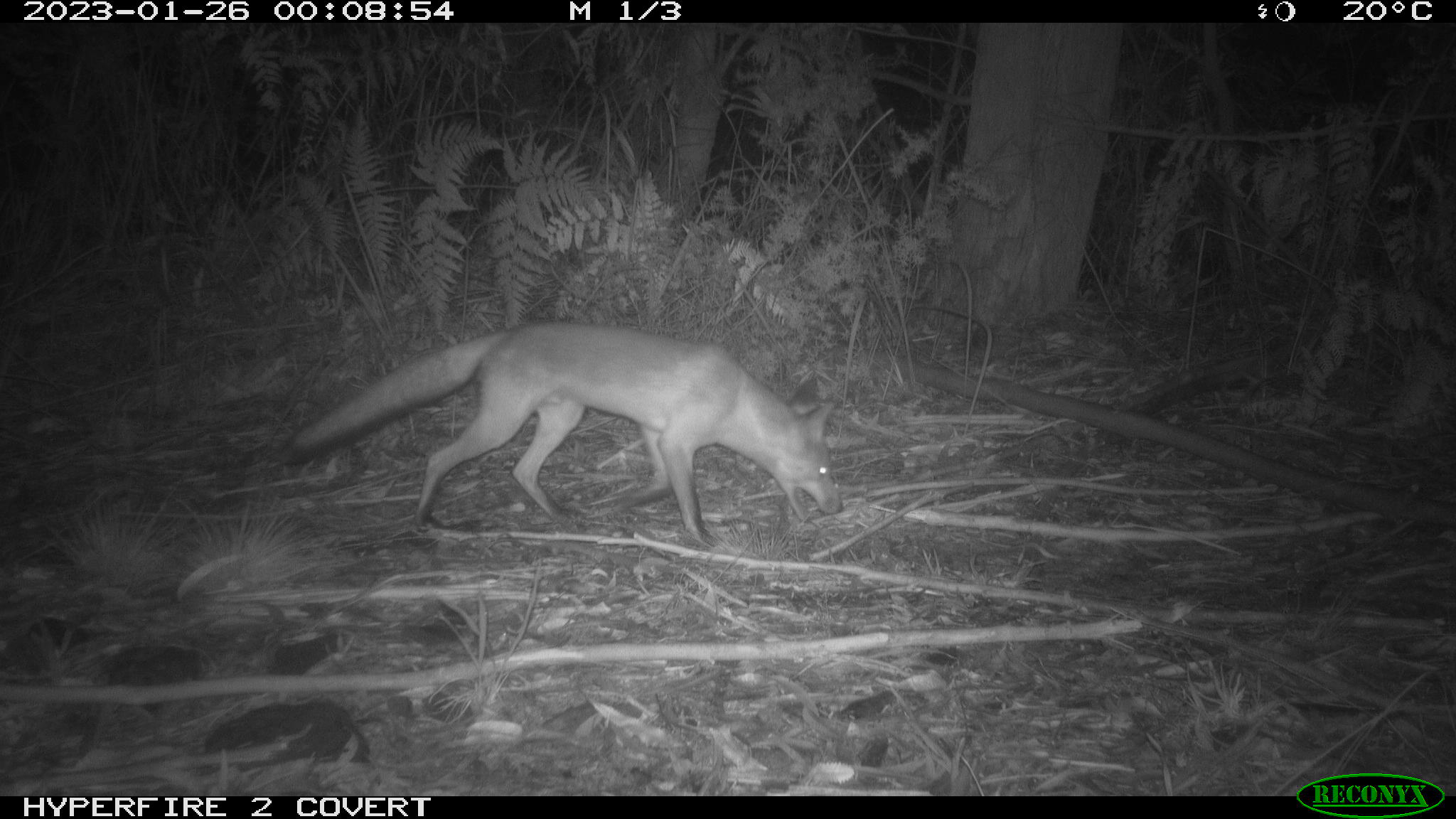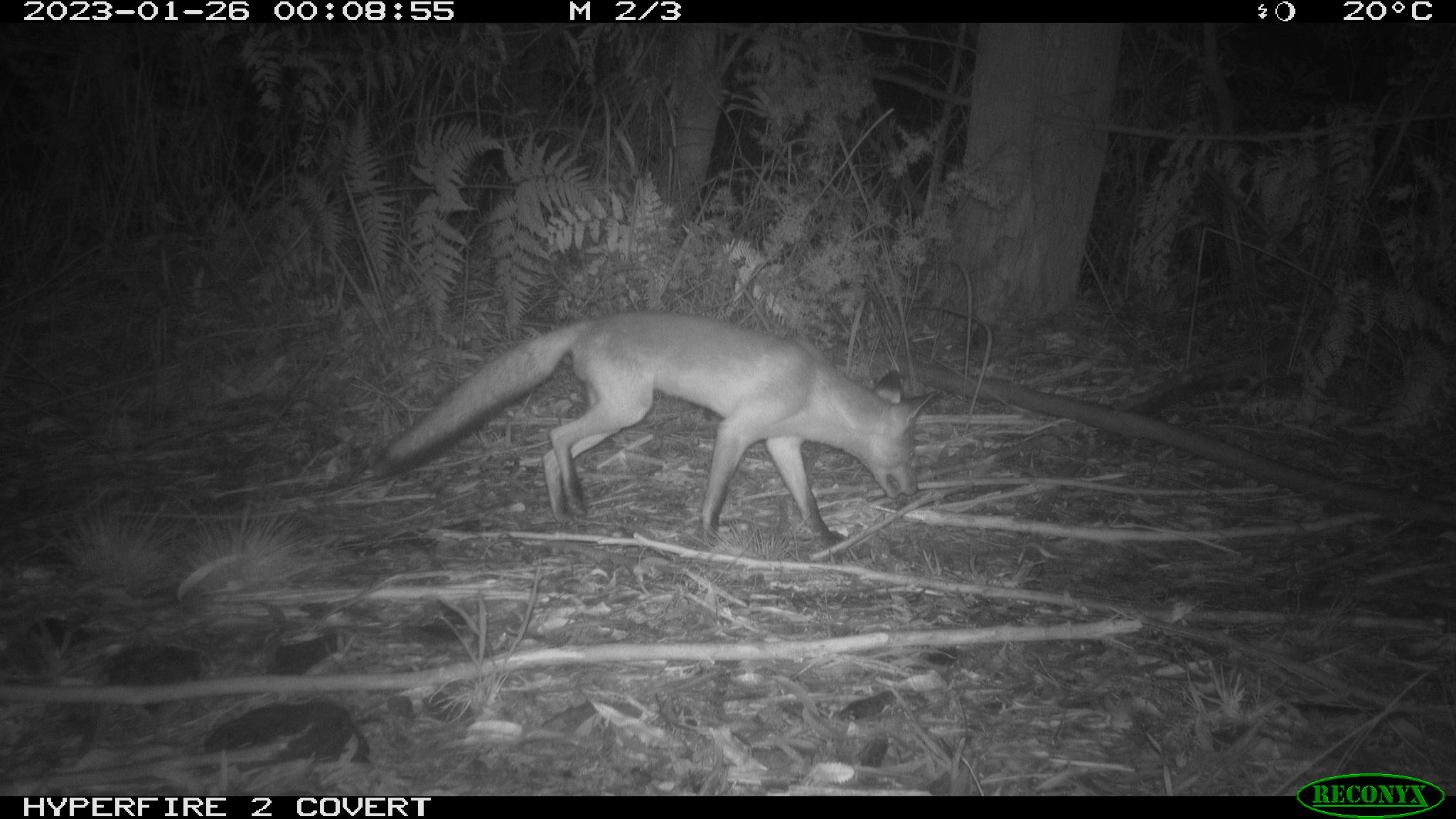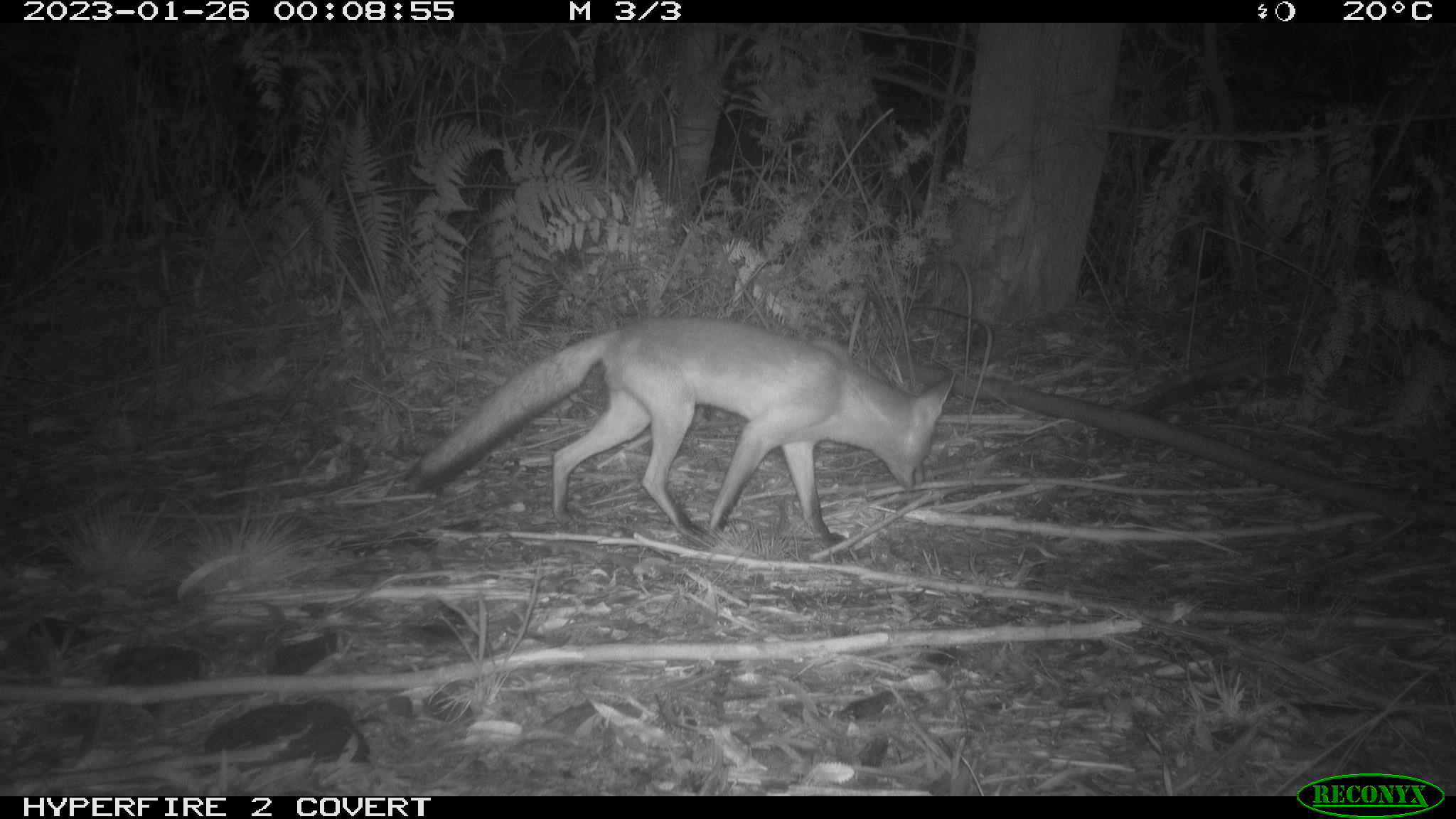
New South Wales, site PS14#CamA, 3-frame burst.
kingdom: Animalia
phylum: Chordata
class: Mammalia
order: Carnivora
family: Canidae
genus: Vulpes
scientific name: Vulpes vulpes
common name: red fox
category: fox